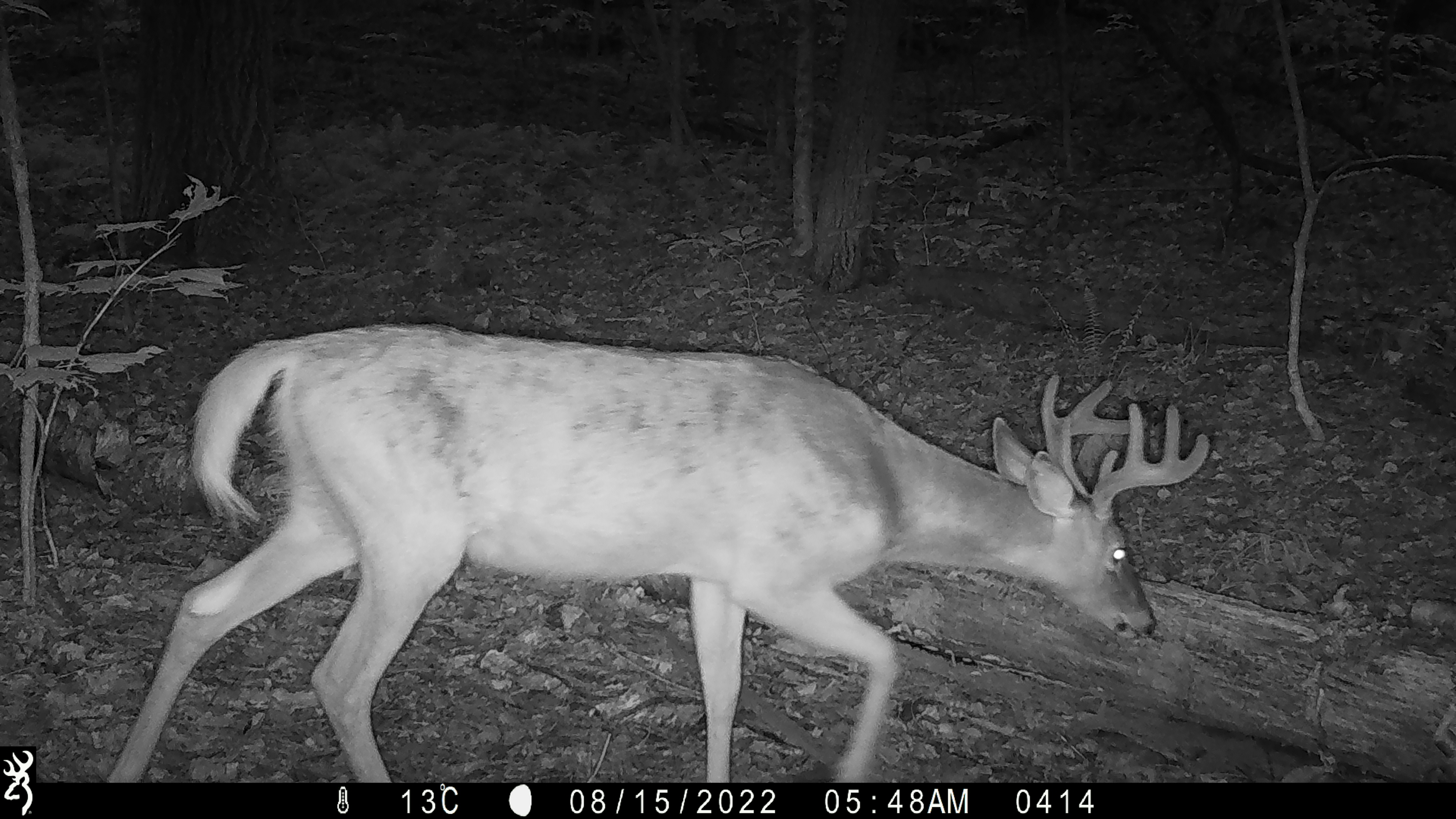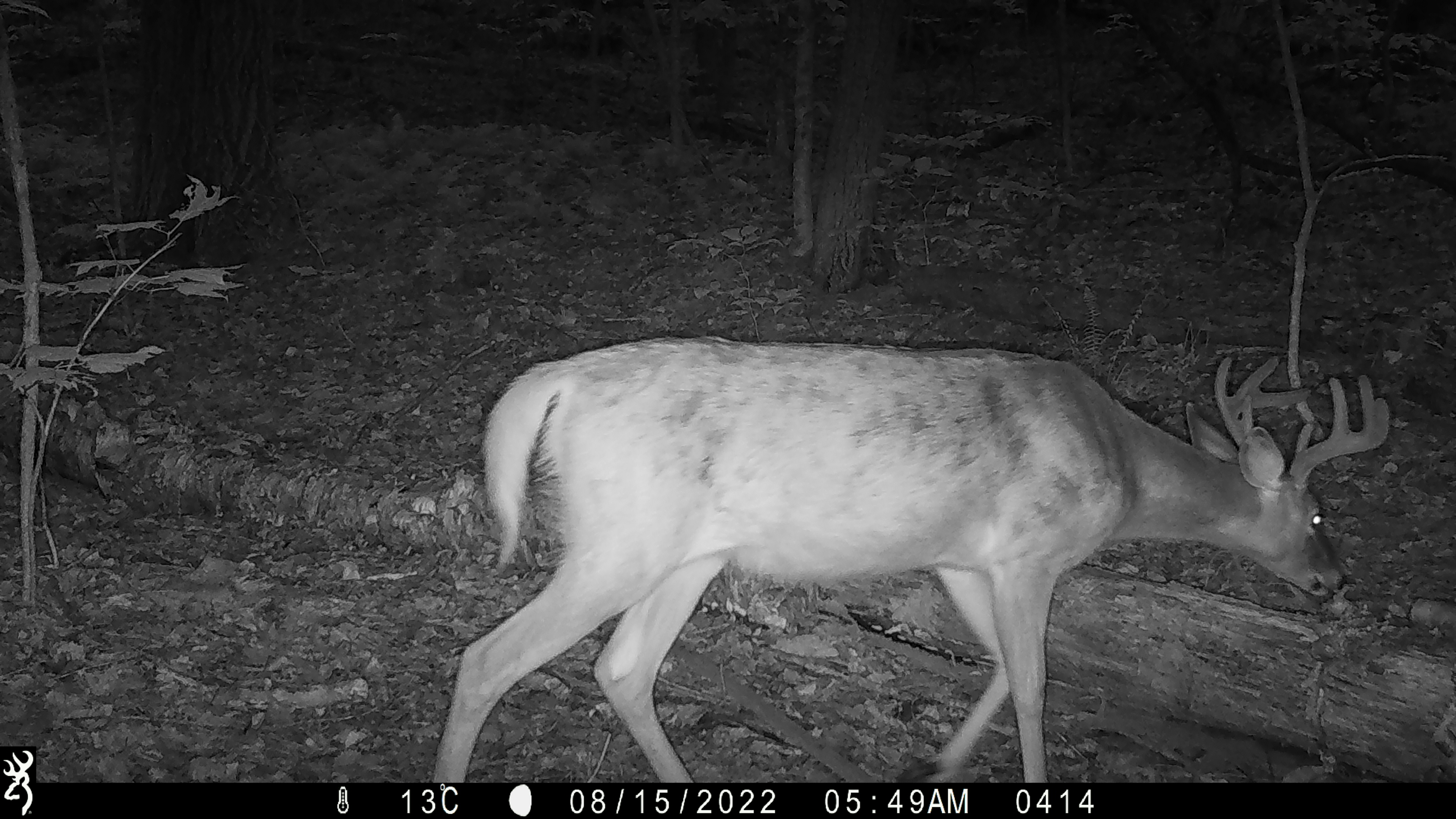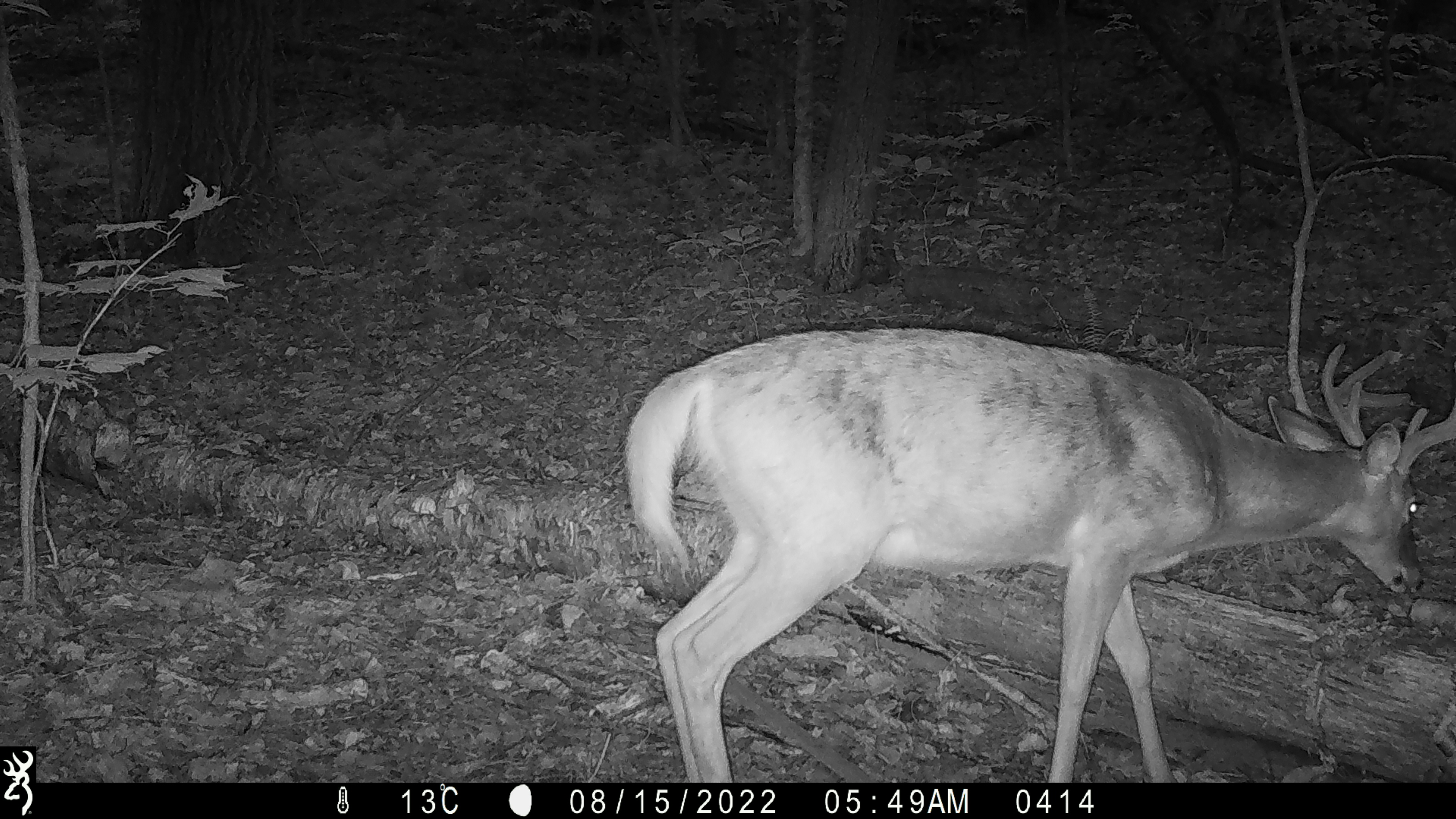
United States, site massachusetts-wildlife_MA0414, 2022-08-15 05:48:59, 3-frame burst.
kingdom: Animalia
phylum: Chordata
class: Mammalia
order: Artiodactyla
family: Cervidae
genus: Odocoileus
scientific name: Odocoileus virginianus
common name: white-tailed deer